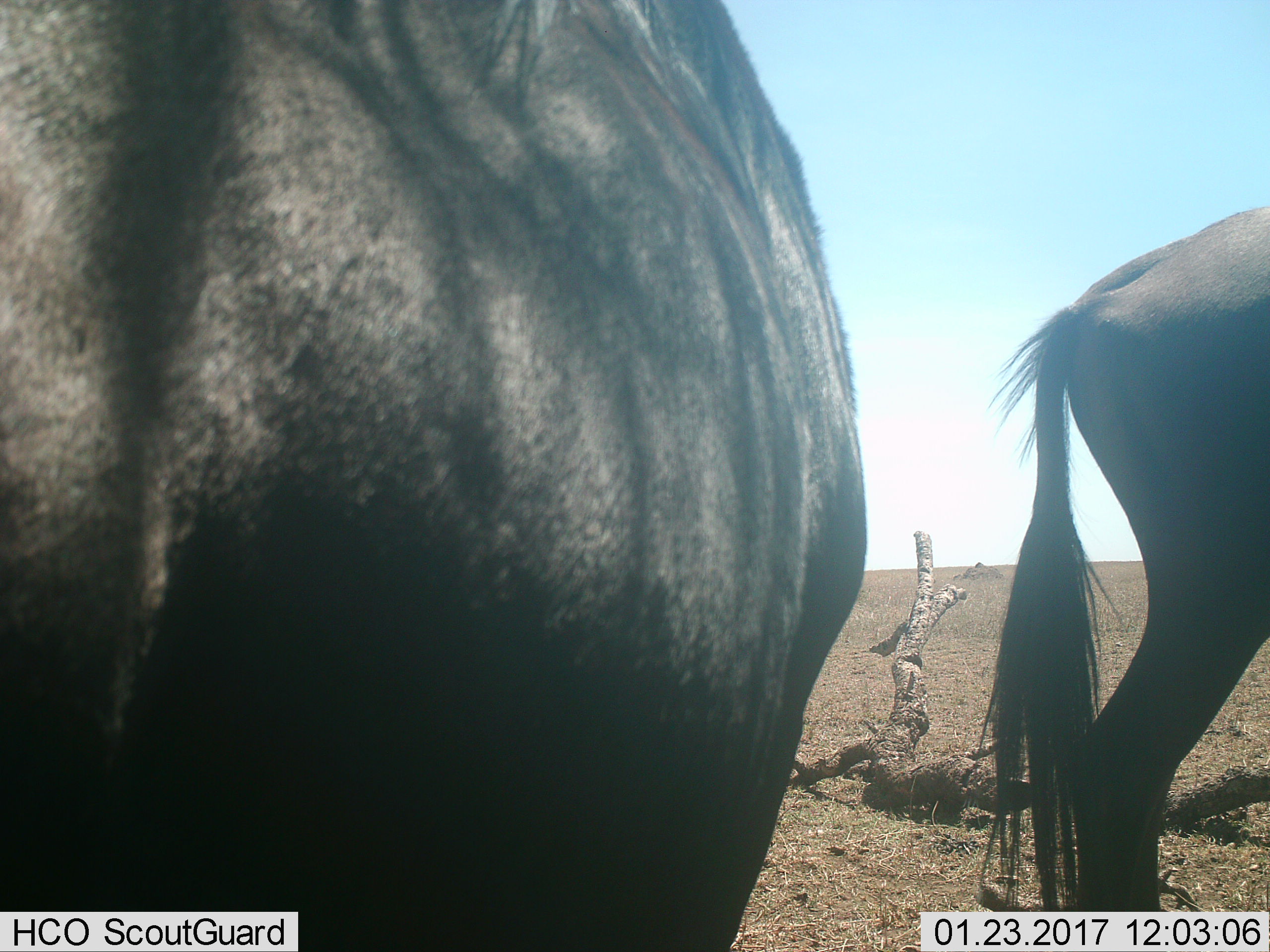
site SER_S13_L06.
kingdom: Animalia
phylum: Chordata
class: Mammalia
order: Artiodactyla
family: Bovidae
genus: Connochaetes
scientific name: Connochaetes taurinus taurinus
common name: blue wildebeest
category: wildebeestblue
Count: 2.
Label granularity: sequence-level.